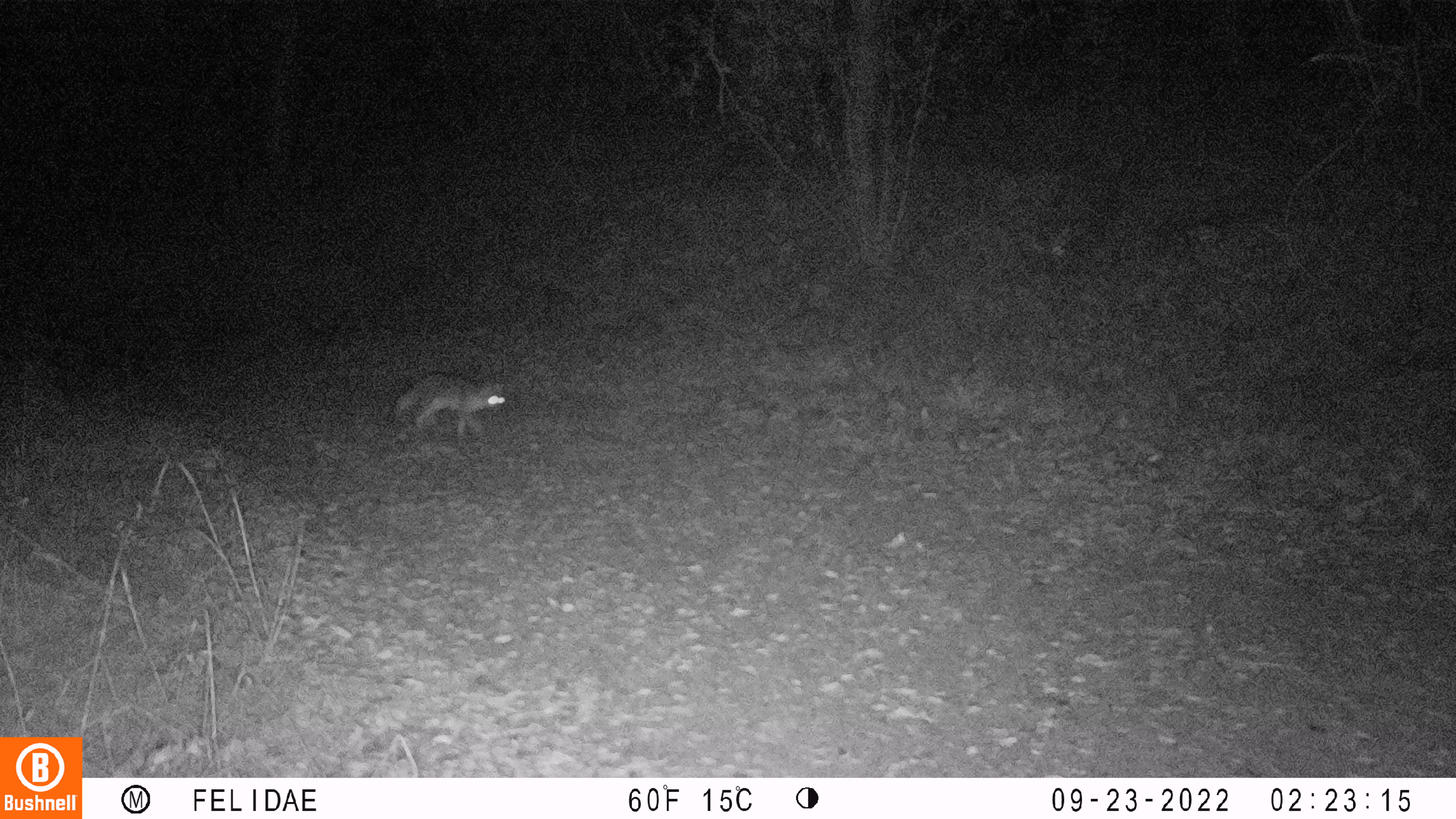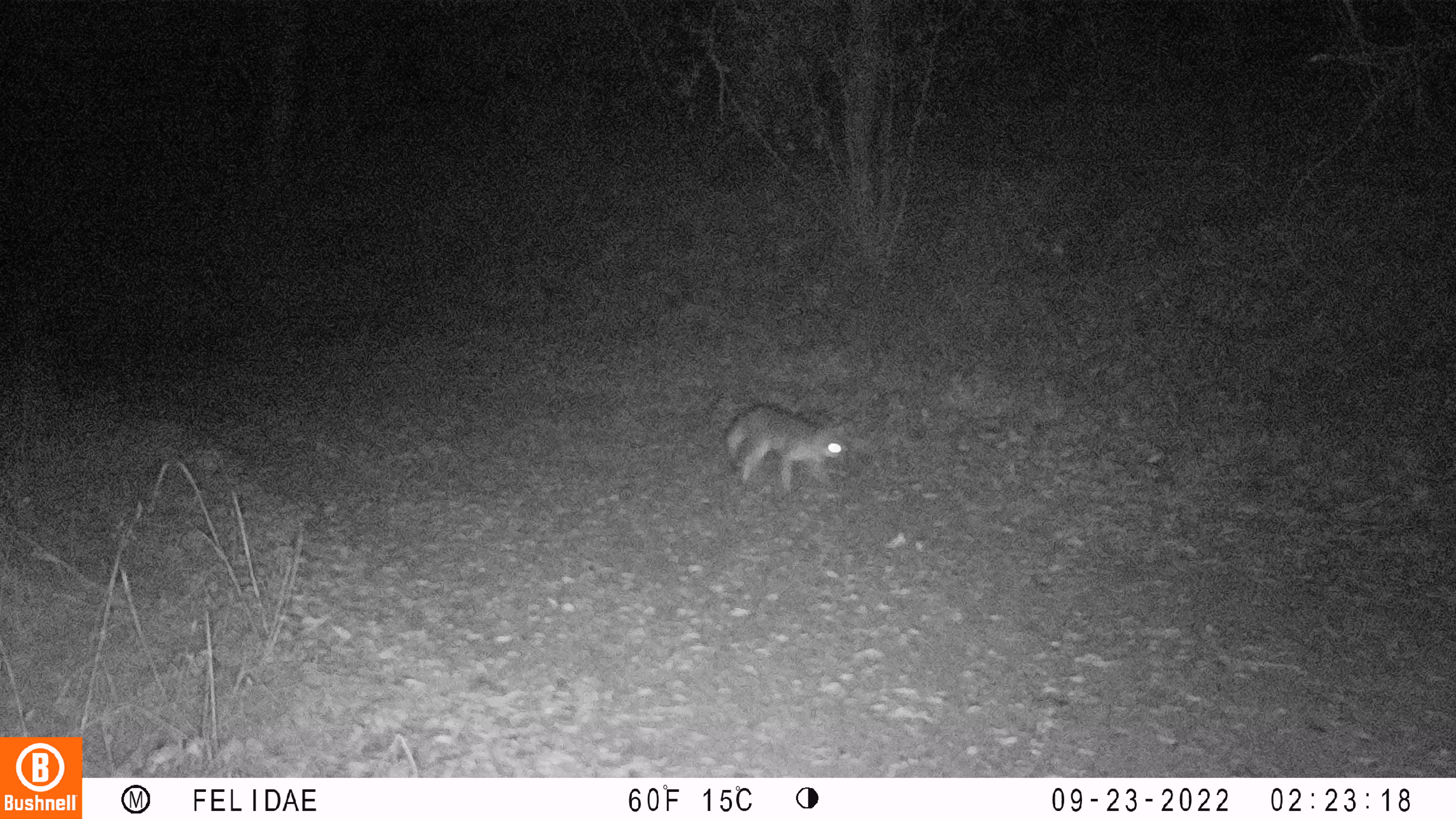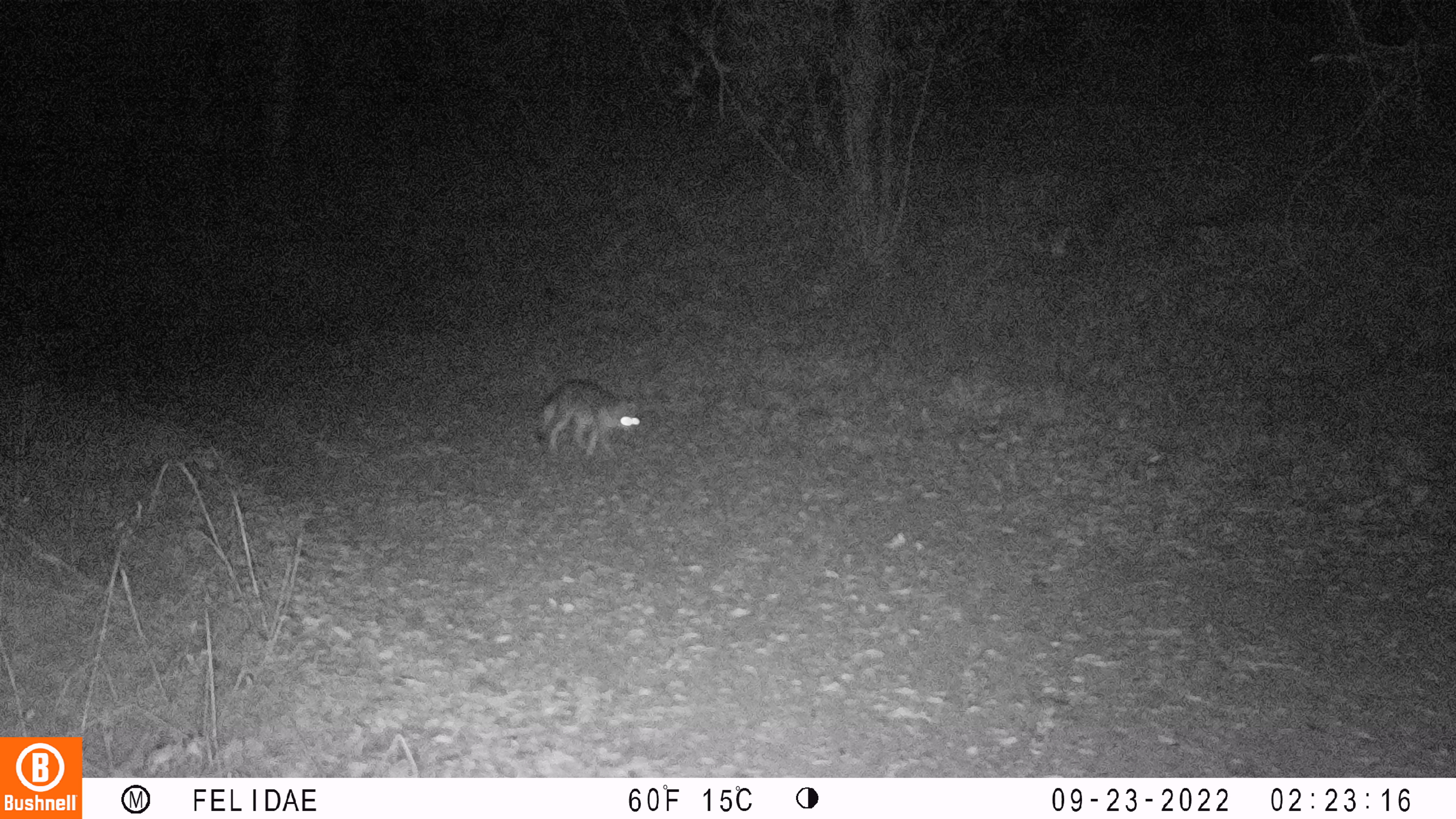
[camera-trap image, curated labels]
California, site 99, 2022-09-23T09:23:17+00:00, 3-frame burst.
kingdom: Animalia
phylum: Chordata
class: Mammalia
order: Carnivora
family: Canidae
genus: Urocyon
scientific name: Urocyon cinereoargenteus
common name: gray fox